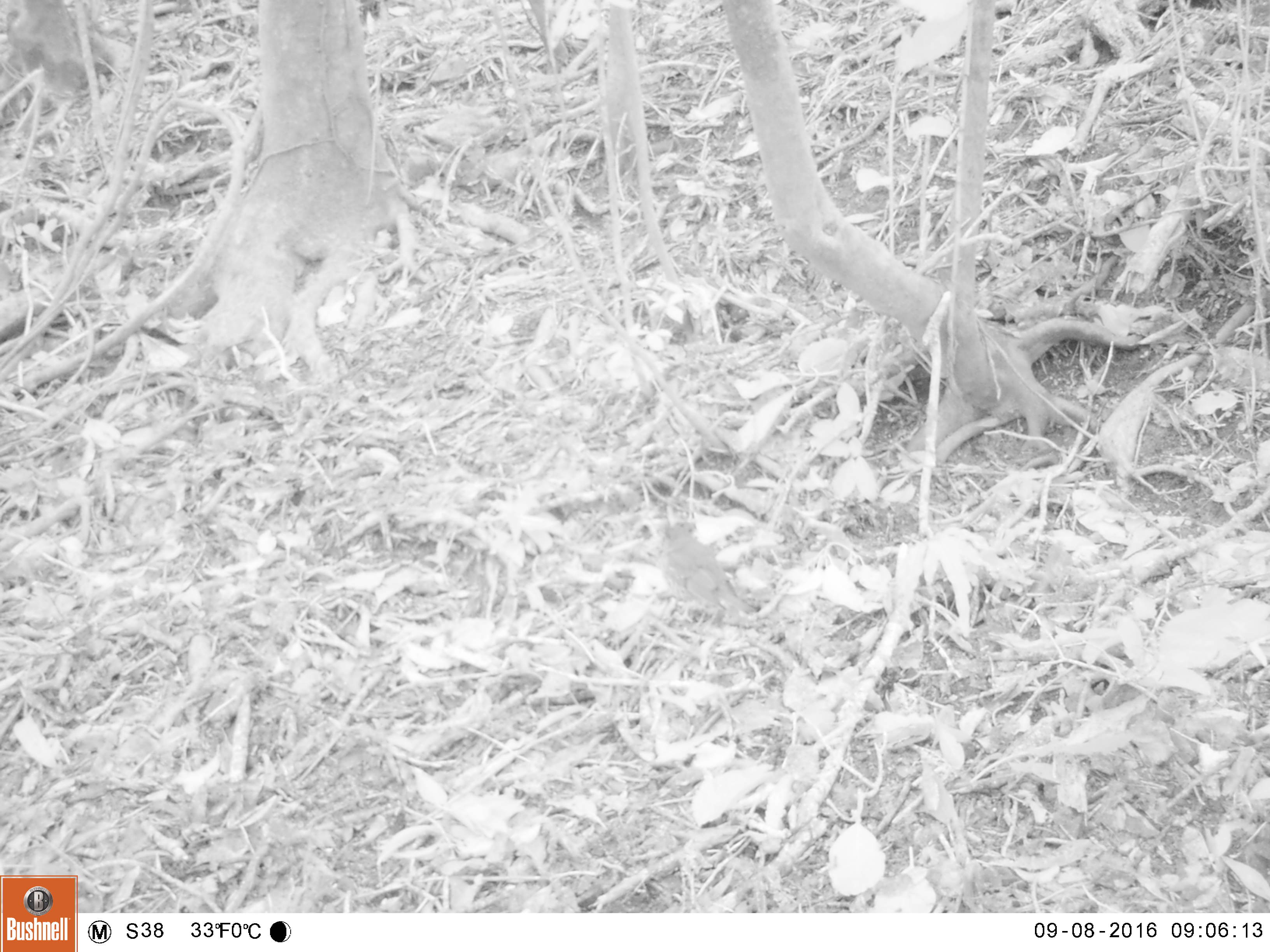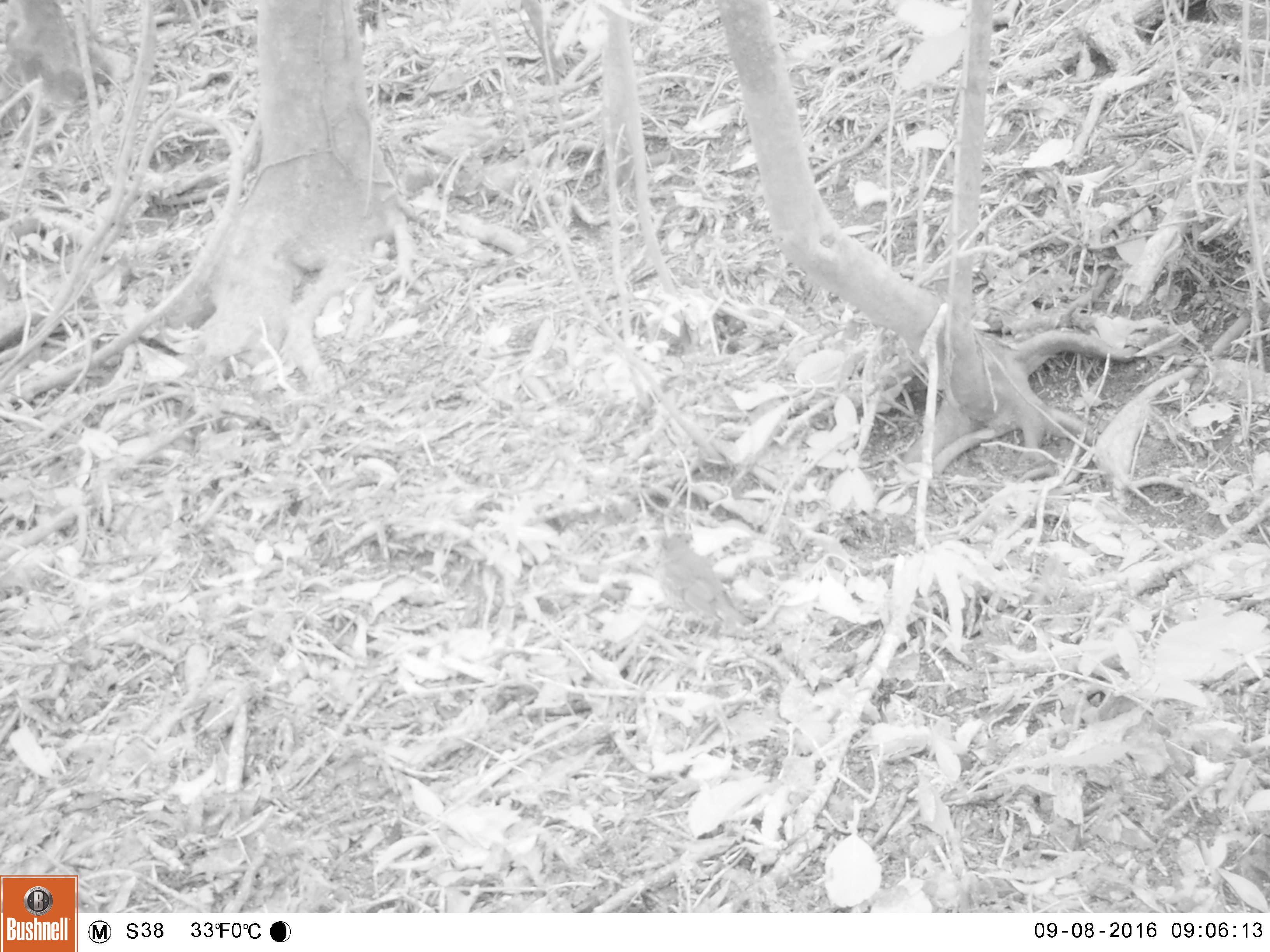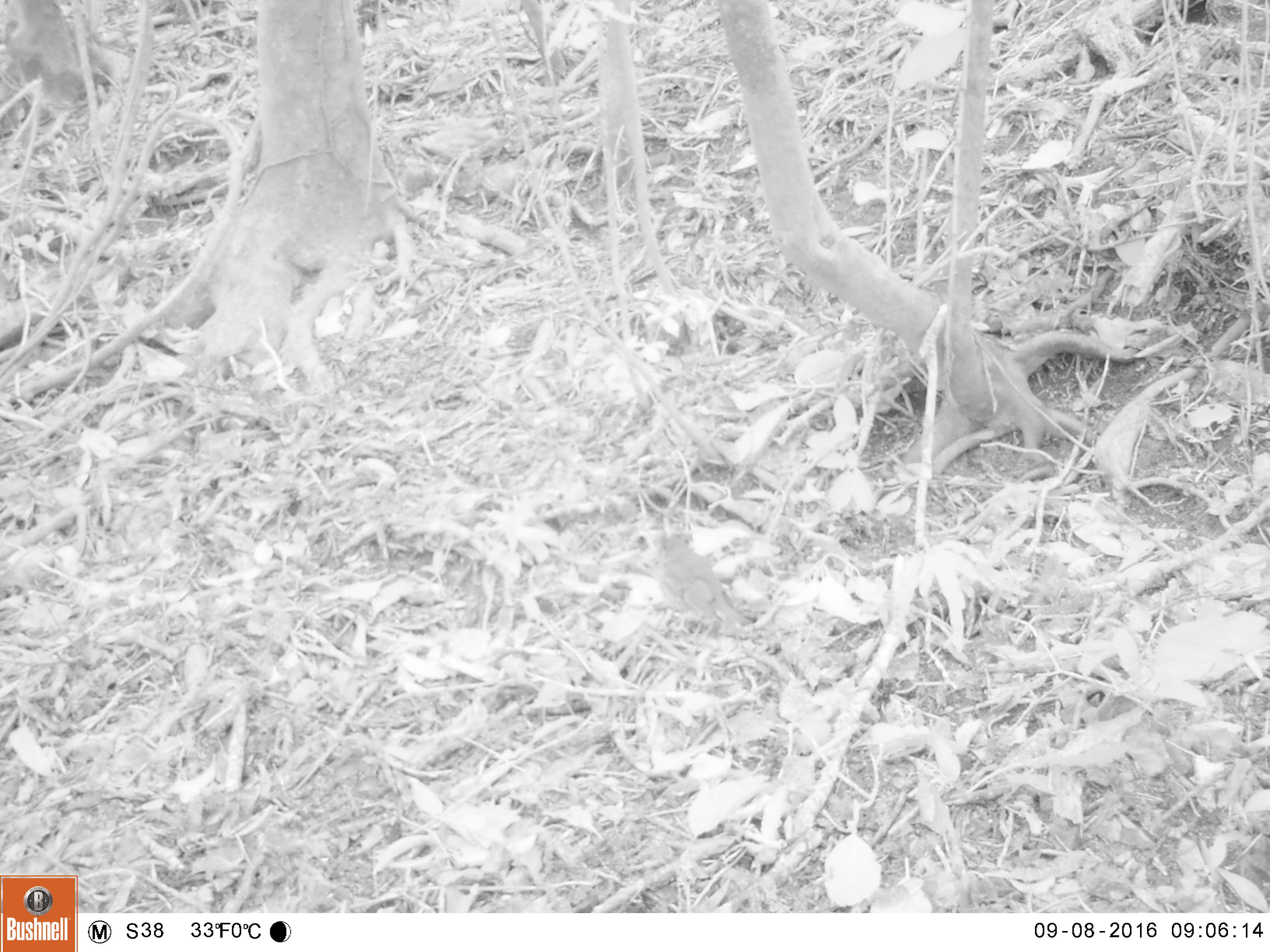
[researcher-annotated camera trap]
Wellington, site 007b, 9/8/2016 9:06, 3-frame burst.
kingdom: Animalia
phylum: Chordata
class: Aves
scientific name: Aves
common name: bird